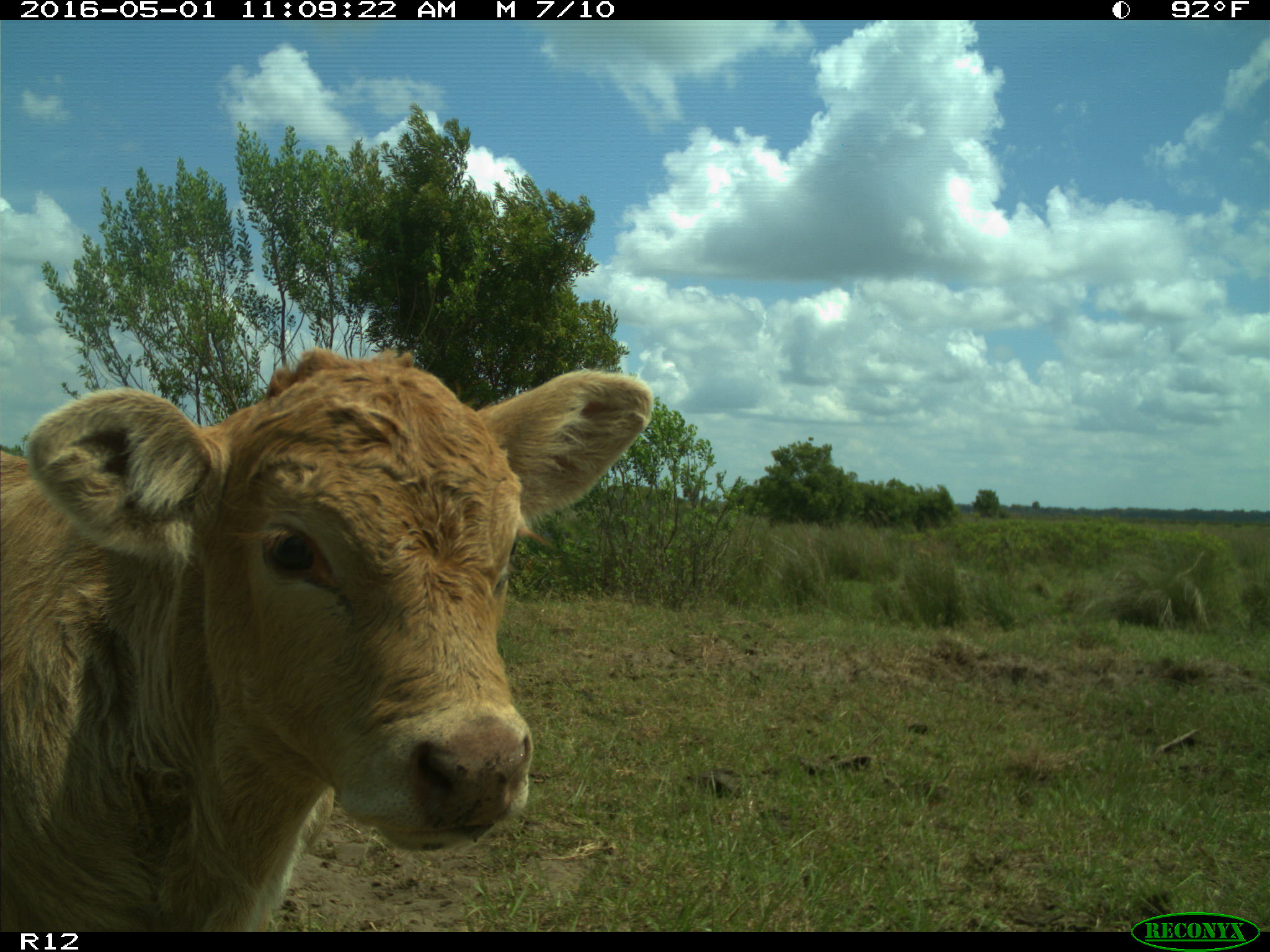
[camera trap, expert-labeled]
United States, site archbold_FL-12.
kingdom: Animalia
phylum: Chordata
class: Mammalia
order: Artiodactyla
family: Bovidae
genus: Bos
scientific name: Bos taurus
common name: domestic cow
Bos taurus (domestic cow).